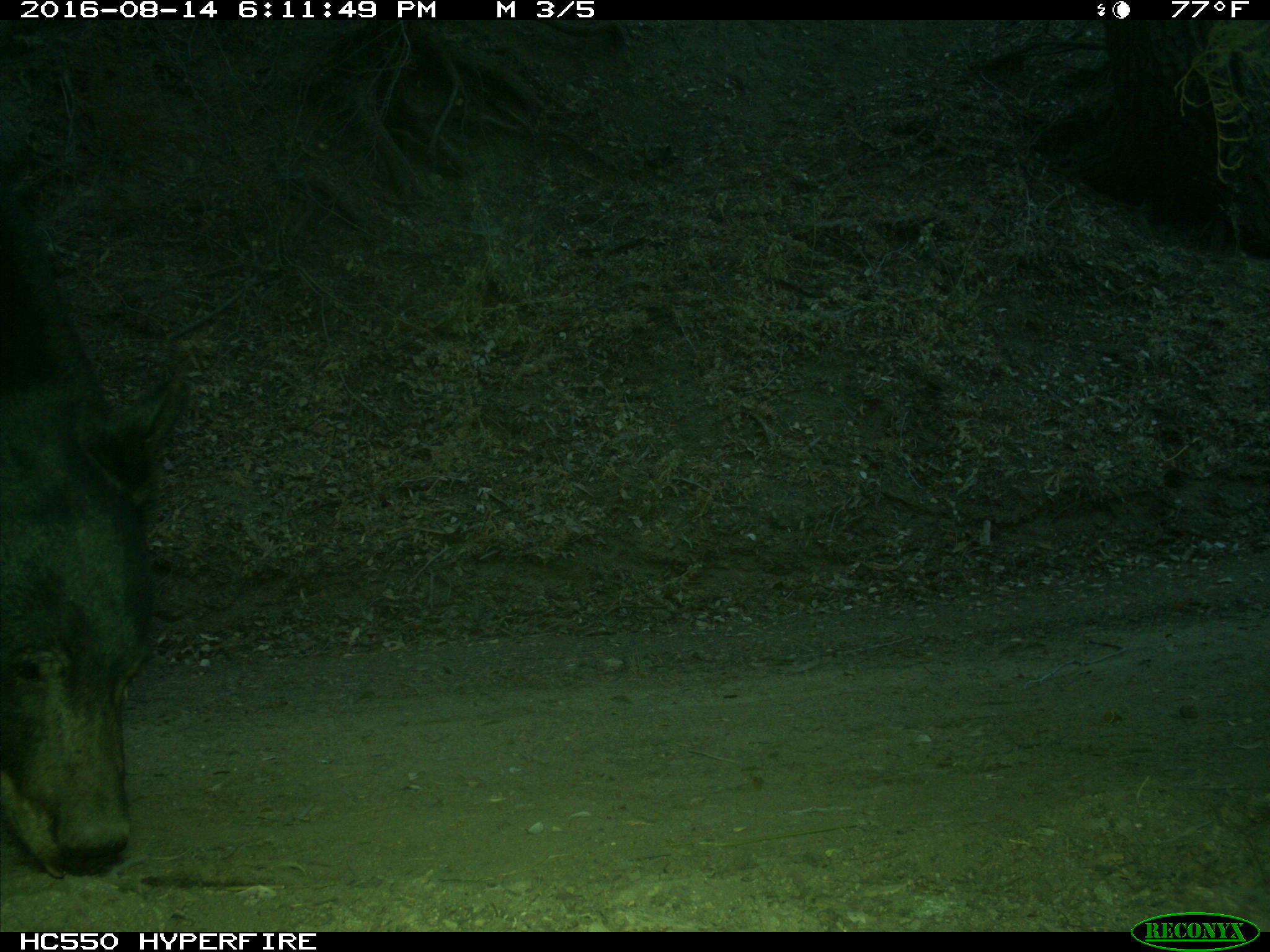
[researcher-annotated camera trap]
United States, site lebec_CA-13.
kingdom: Animalia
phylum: Chordata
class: Mammalia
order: Carnivora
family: Ursidae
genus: Ursus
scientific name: Ursus americanus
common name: american black bear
Ursus americanus (american black bear).